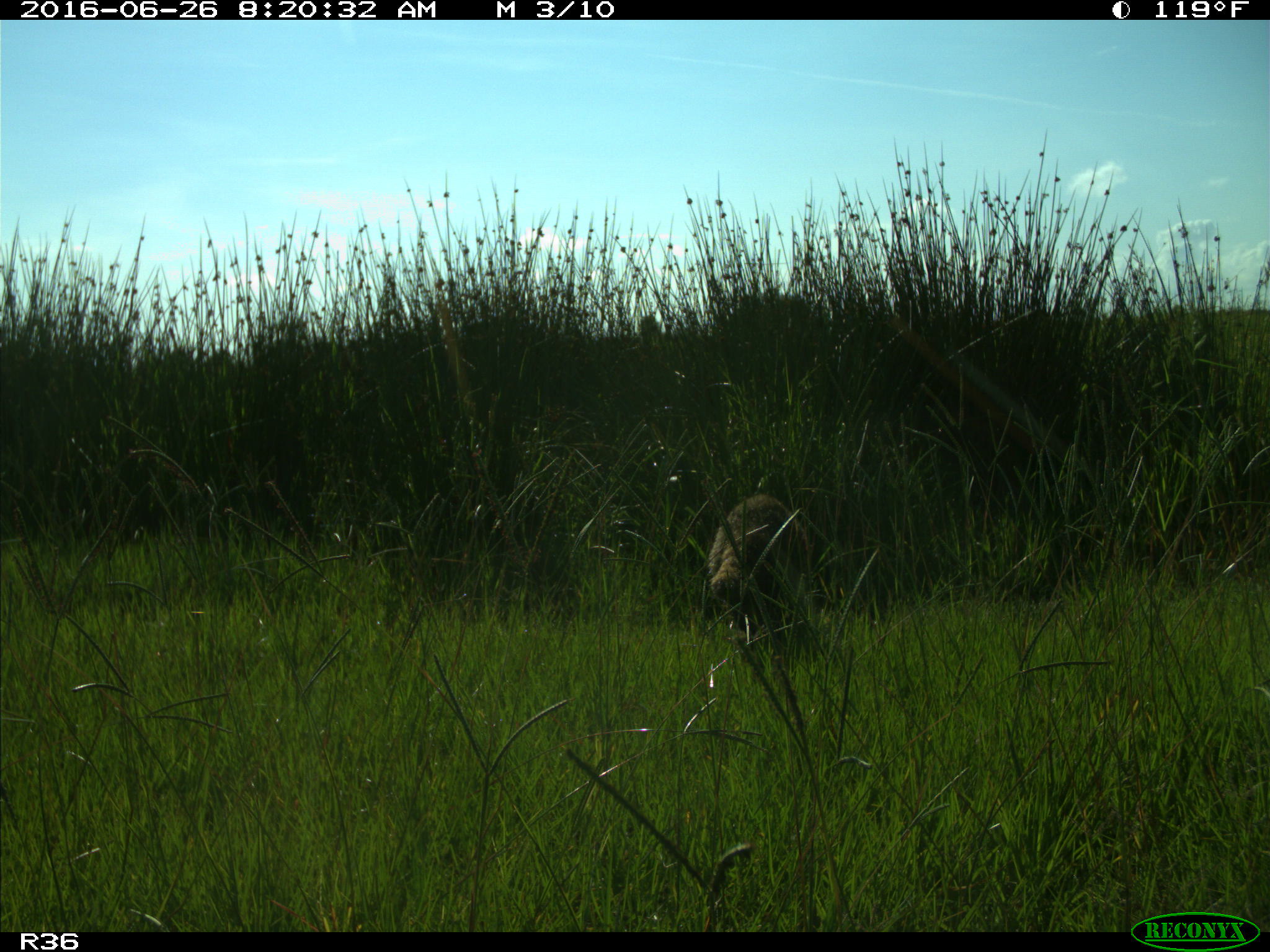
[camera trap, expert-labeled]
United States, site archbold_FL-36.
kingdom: Animalia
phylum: Chordata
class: Mammalia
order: Carnivora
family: Procyonidae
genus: Procyon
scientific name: Procyon lotor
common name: common raccoon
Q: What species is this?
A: Procyon lotor (common raccoon).